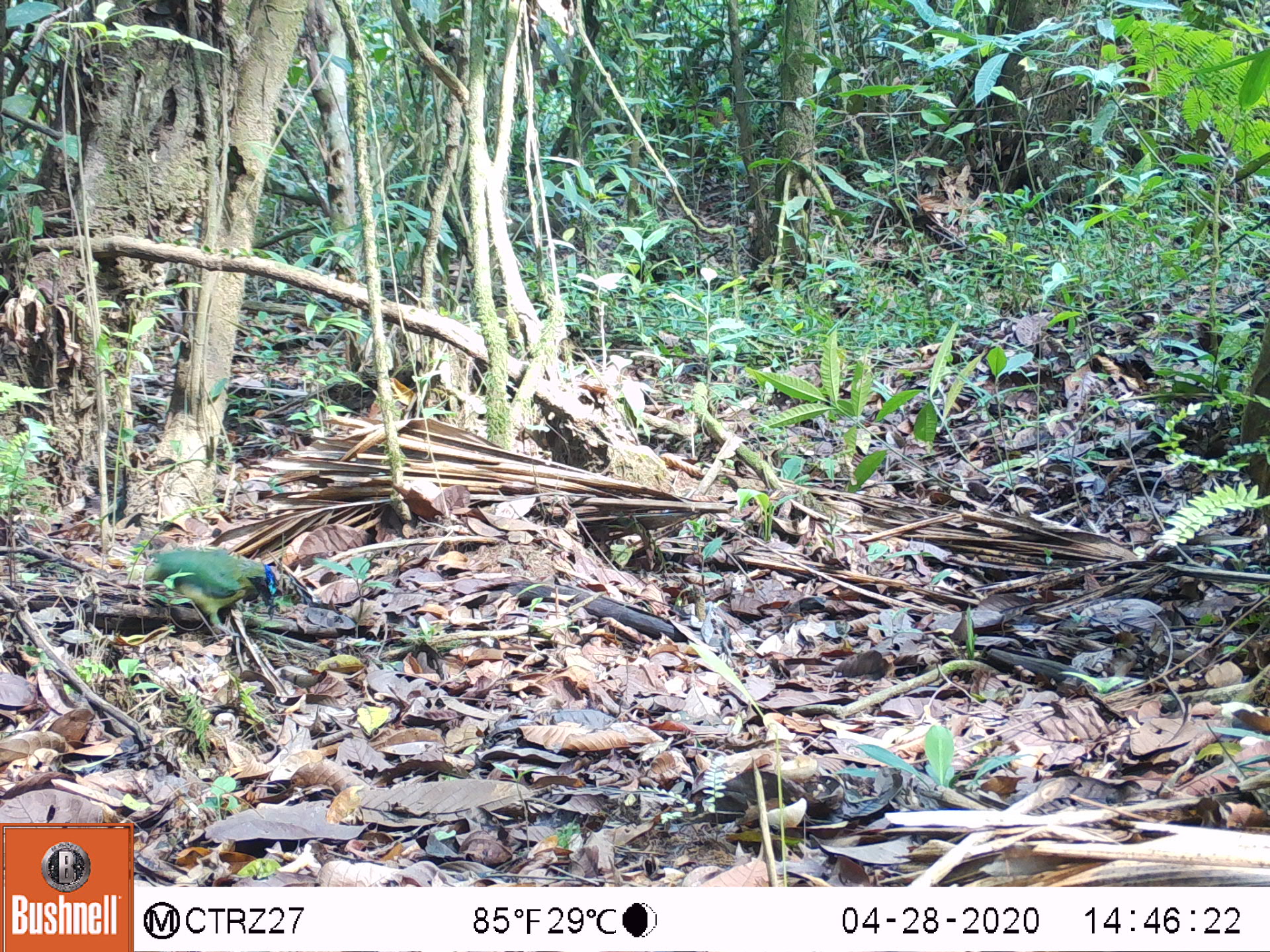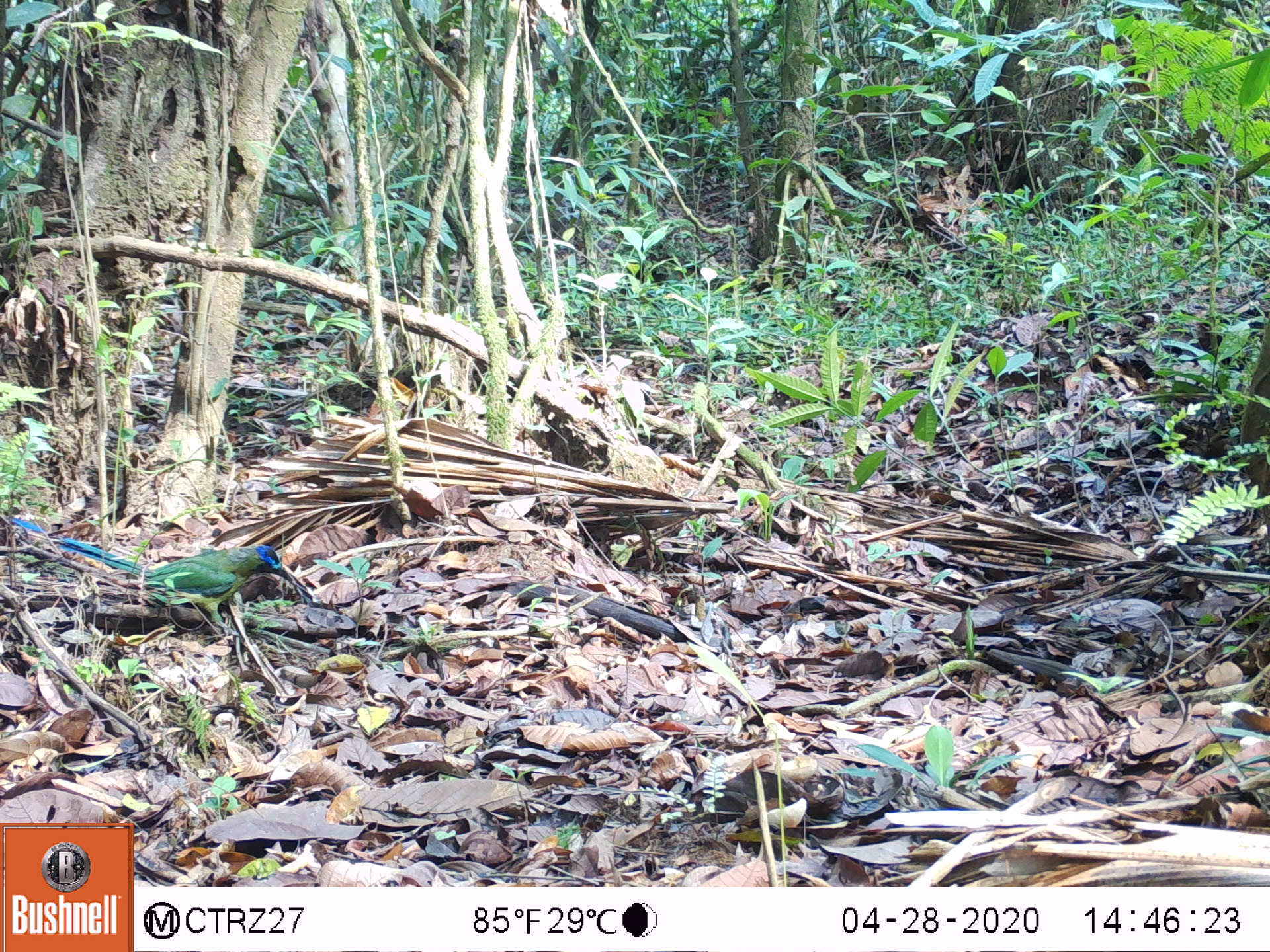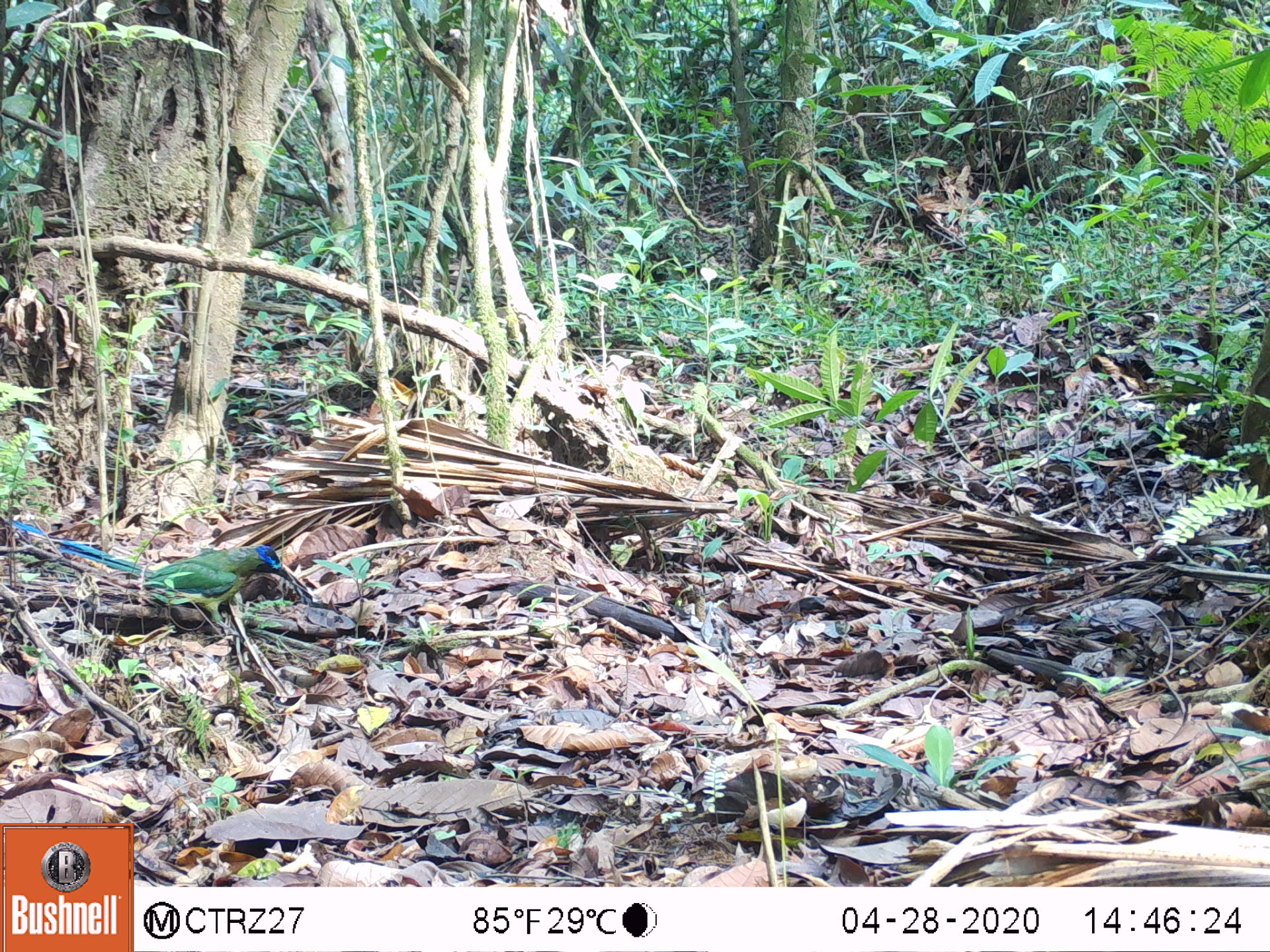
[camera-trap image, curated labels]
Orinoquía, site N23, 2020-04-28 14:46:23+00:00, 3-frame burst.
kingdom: Animalia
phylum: Chordata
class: Aves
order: Coraciiformes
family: Momotidae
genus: Momotus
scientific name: Momotus momota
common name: amazonian motmot